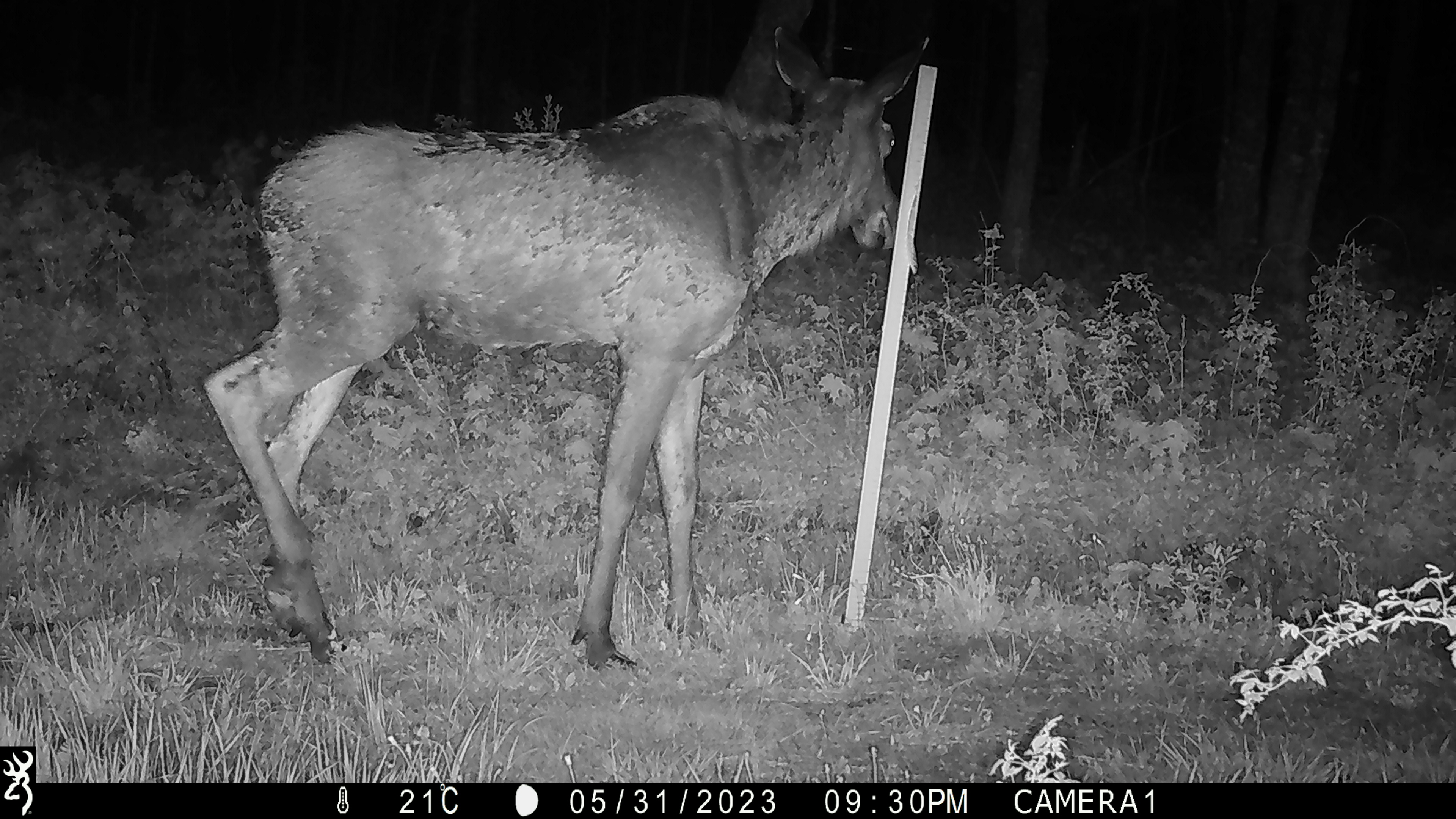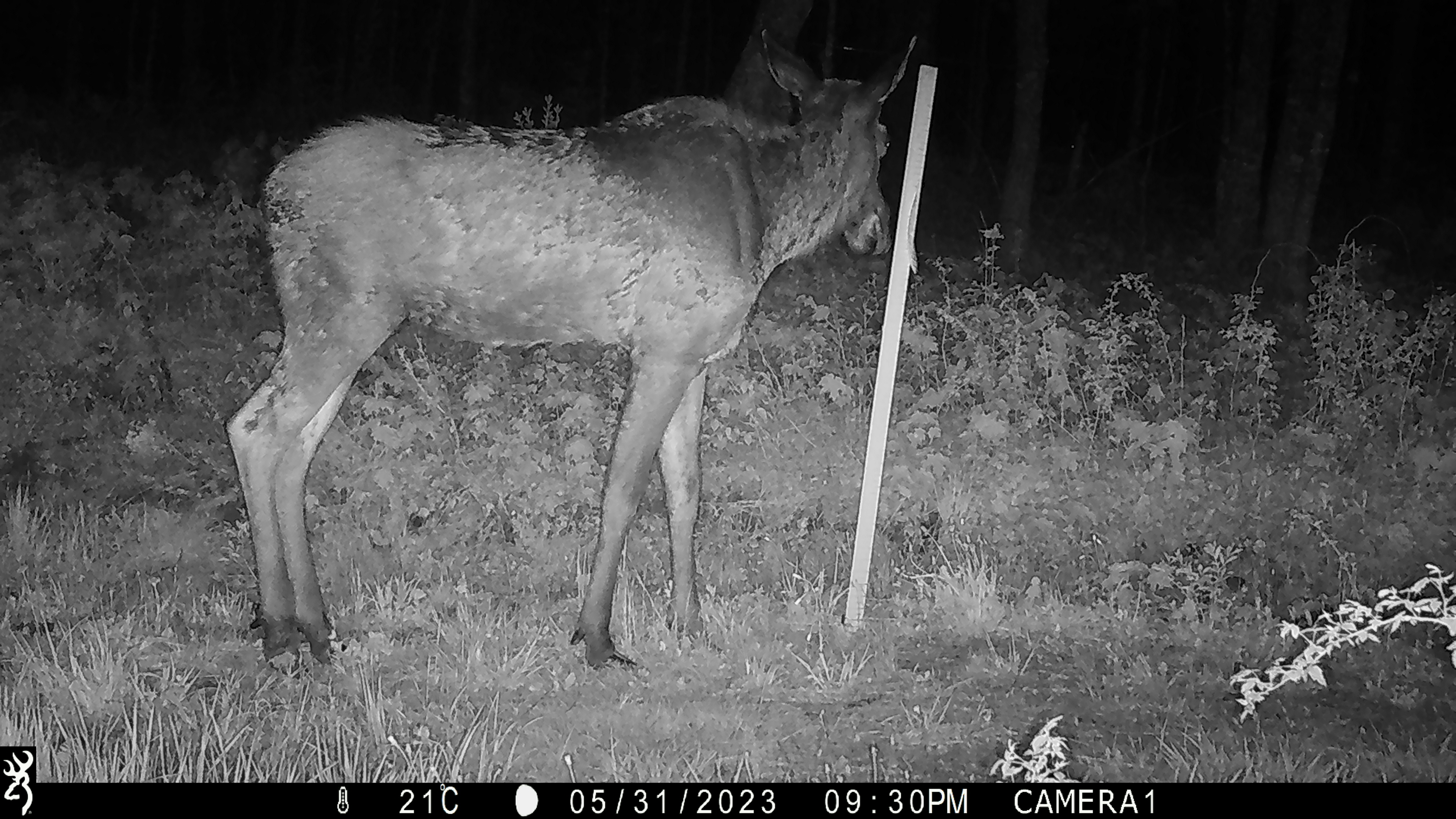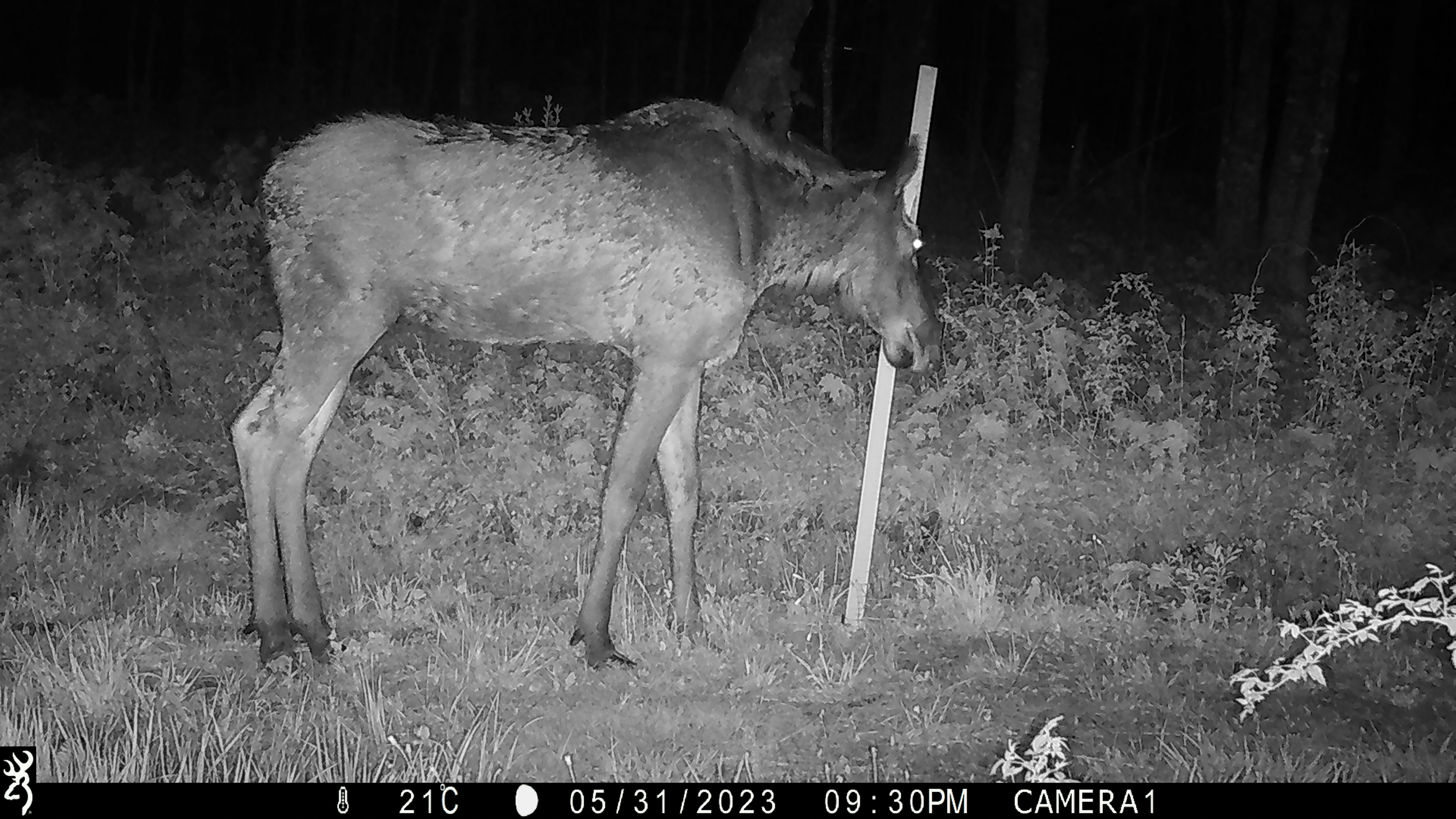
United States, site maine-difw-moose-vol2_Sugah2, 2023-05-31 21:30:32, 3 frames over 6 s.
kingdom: Animalia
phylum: Chordata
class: Mammalia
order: Artiodactyla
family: Cervidae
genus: Alces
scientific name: Alces alces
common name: moose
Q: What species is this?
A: Moose (Alces alces).